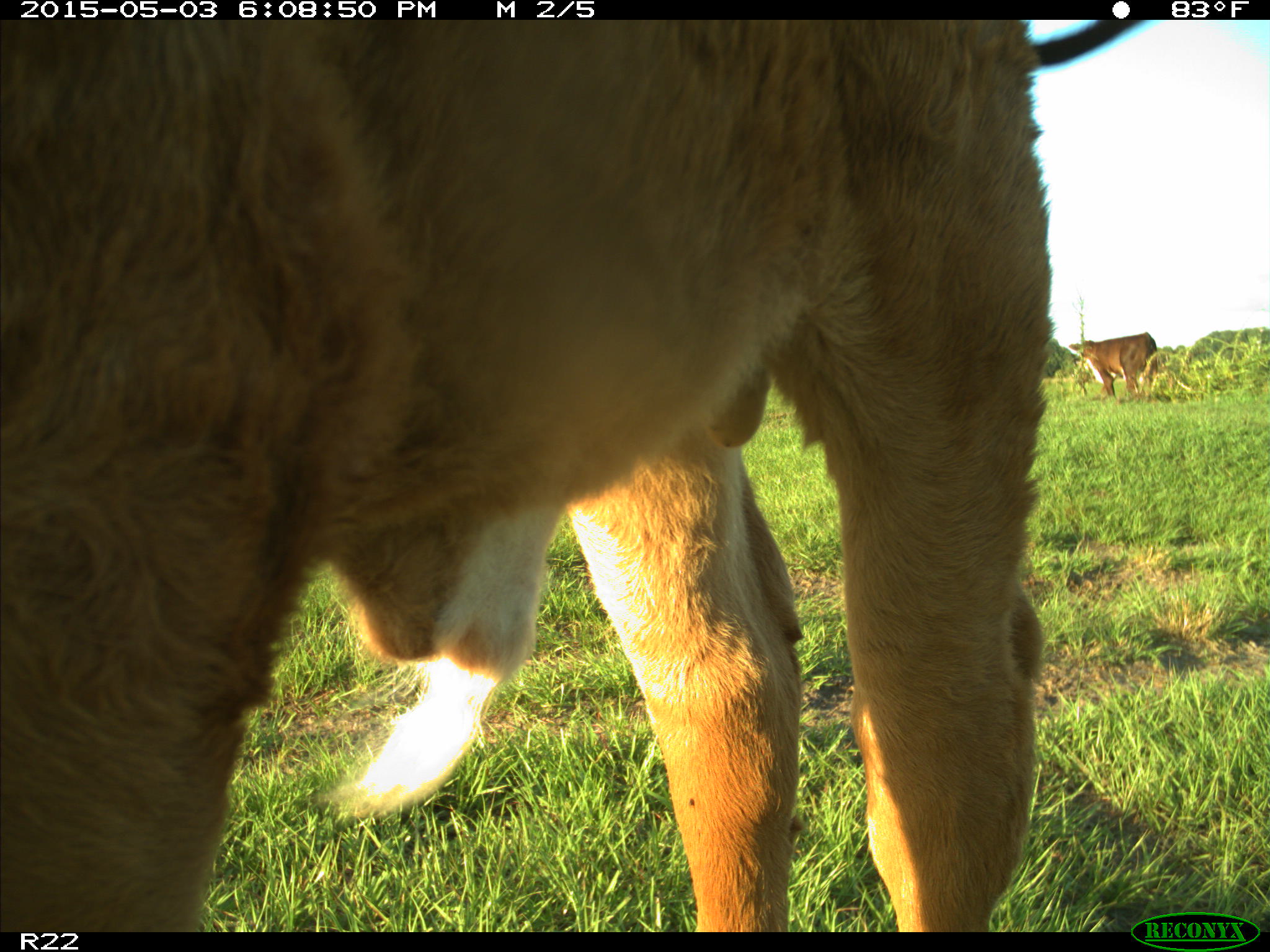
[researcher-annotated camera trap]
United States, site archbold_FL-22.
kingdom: Animalia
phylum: Chordata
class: Mammalia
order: Artiodactyla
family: Bovidae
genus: Bos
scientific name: Bos taurus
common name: domestic cow